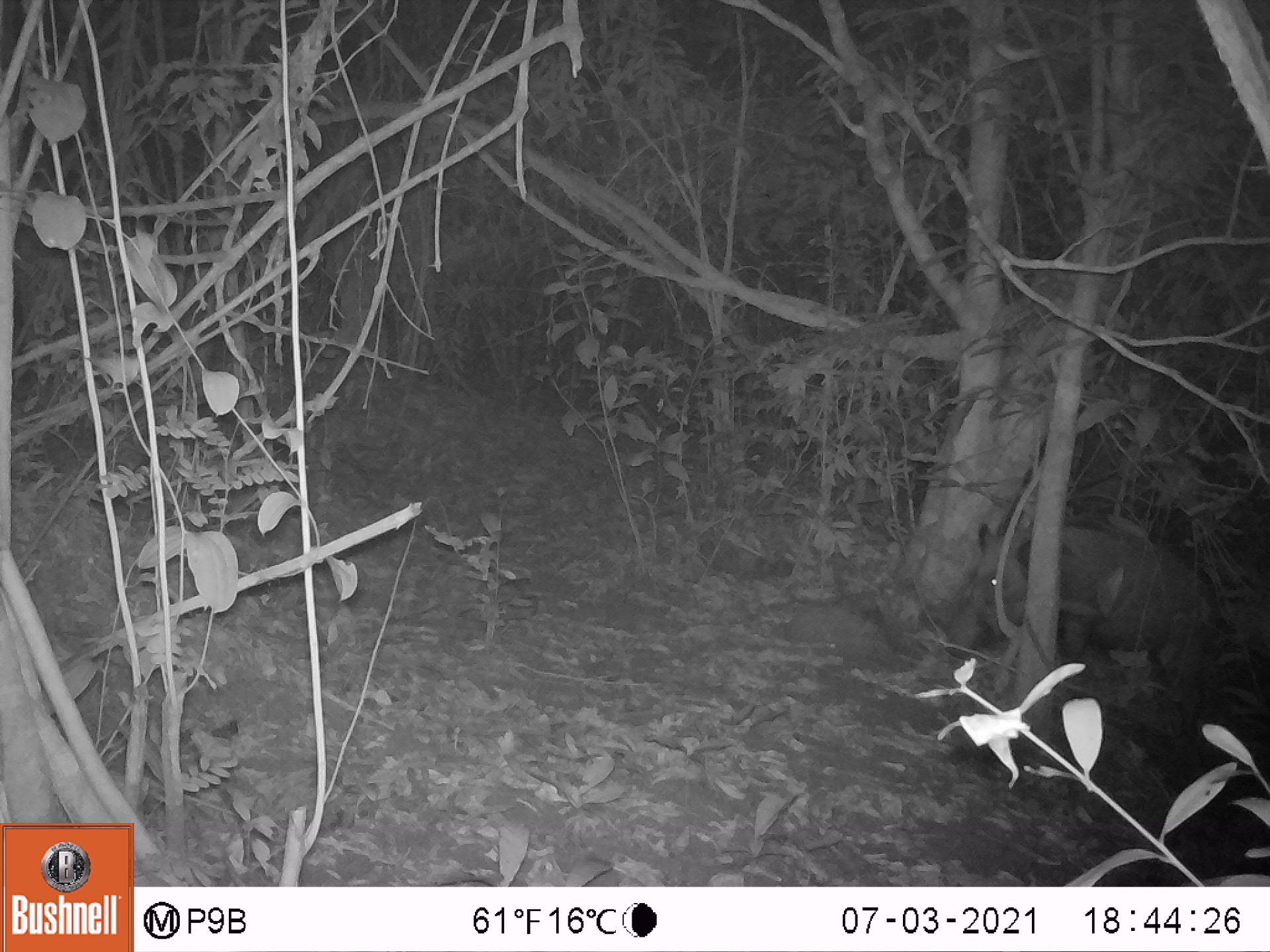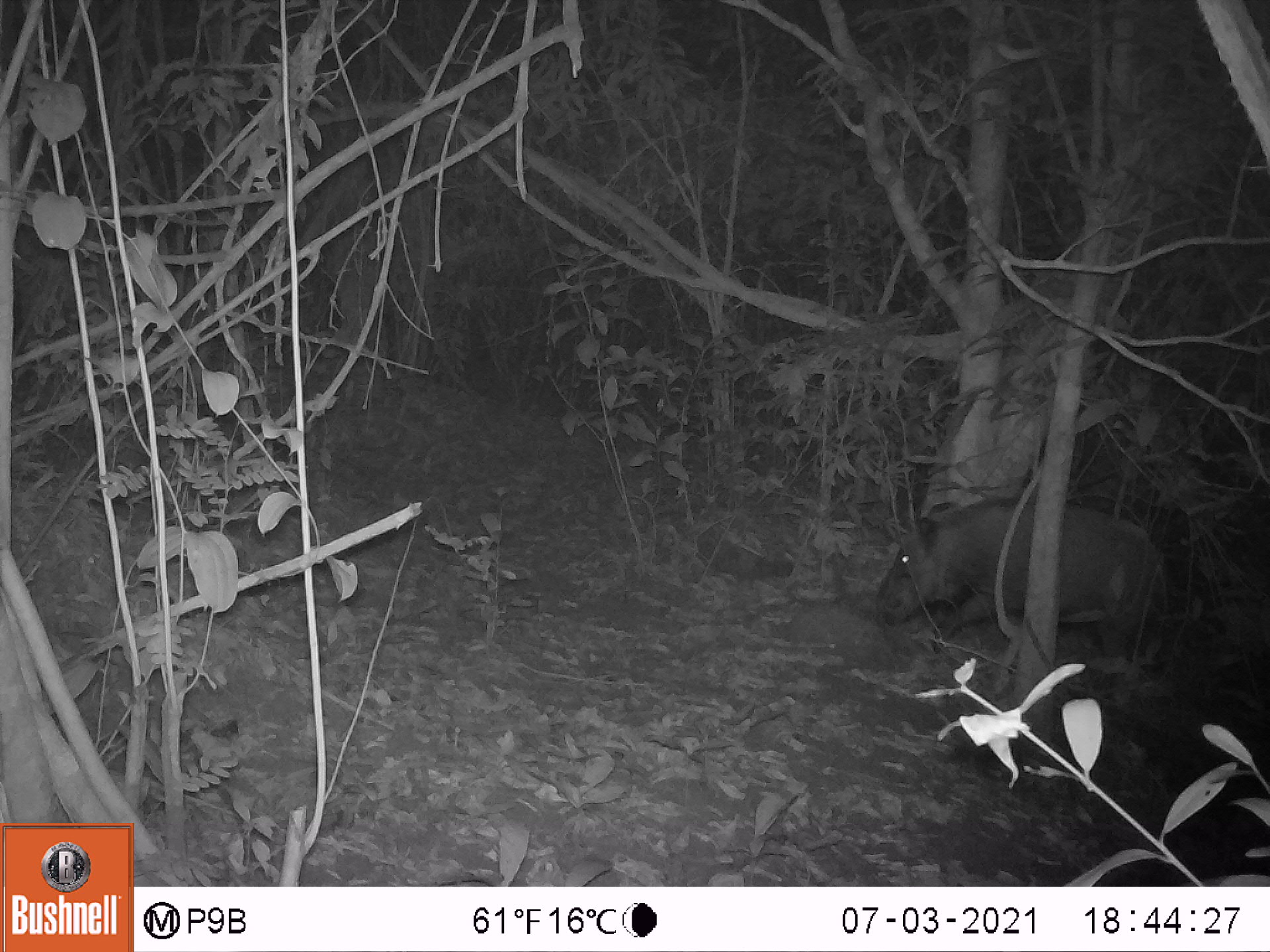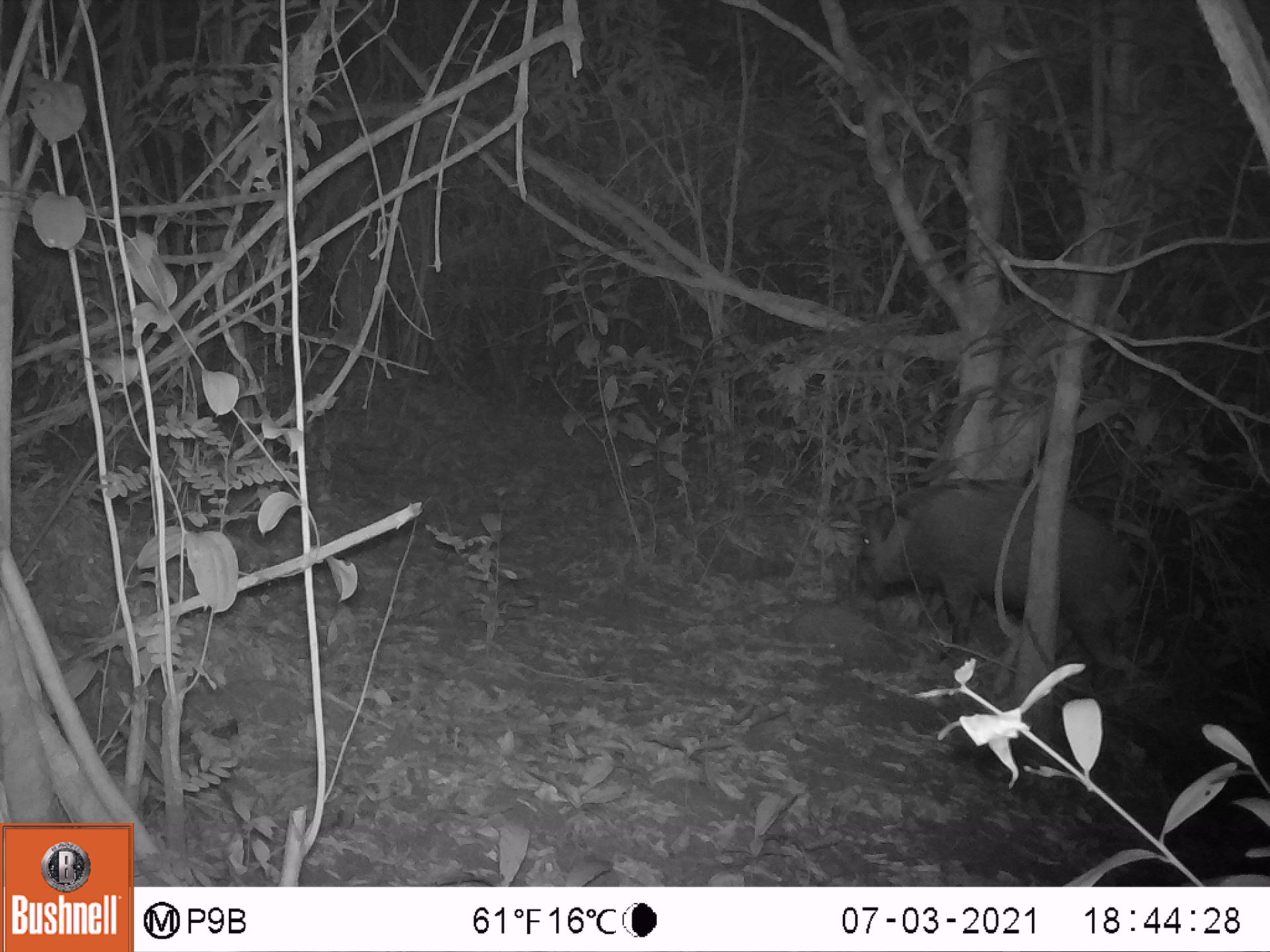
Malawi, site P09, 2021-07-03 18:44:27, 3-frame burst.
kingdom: Animalia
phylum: Chordata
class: Mammalia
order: Artiodactyla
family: Suidae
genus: Potamochoerus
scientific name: Potamochoerus larvatus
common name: bushpig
Bushpig (Potamochoerus larvatus), count 1.